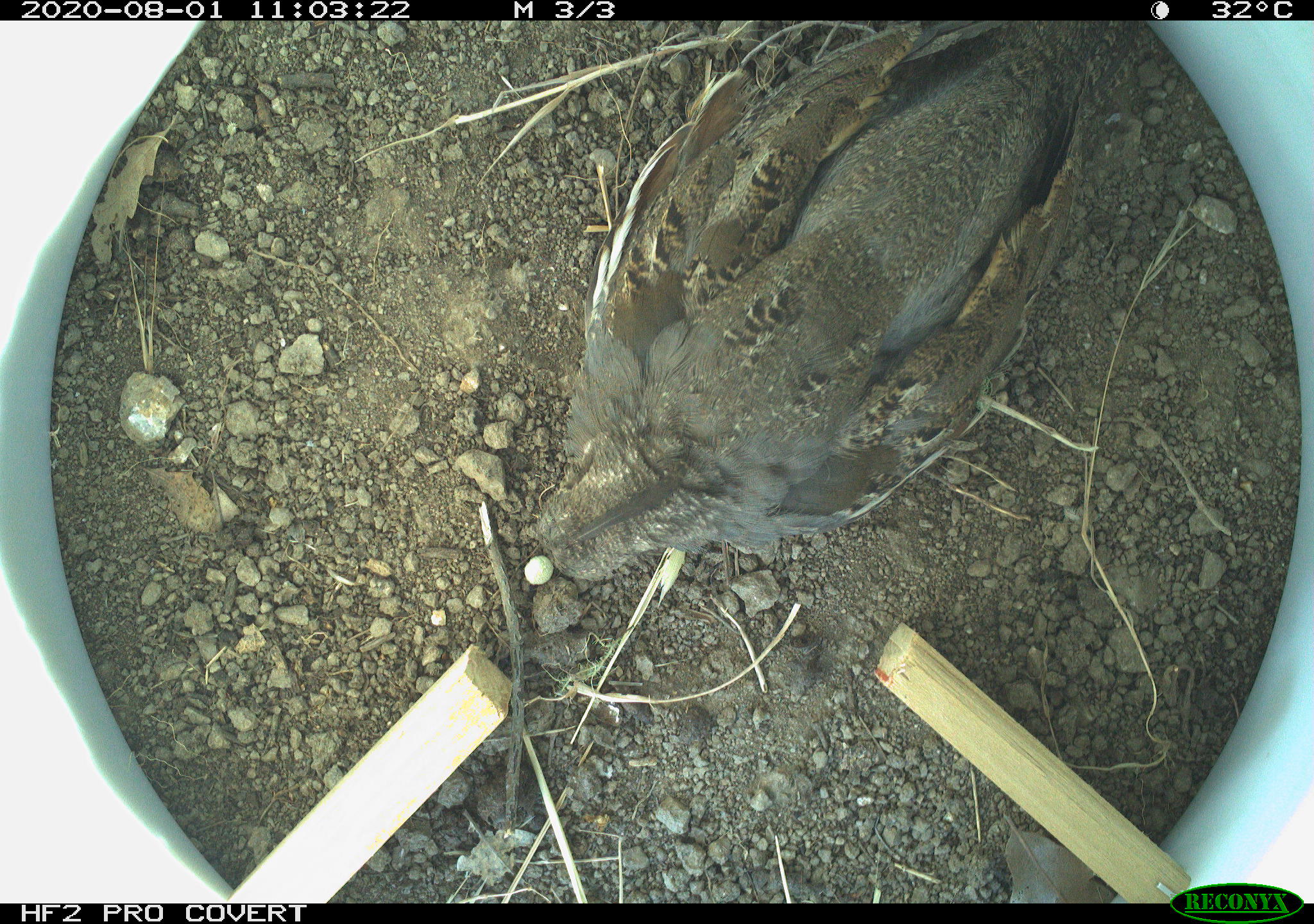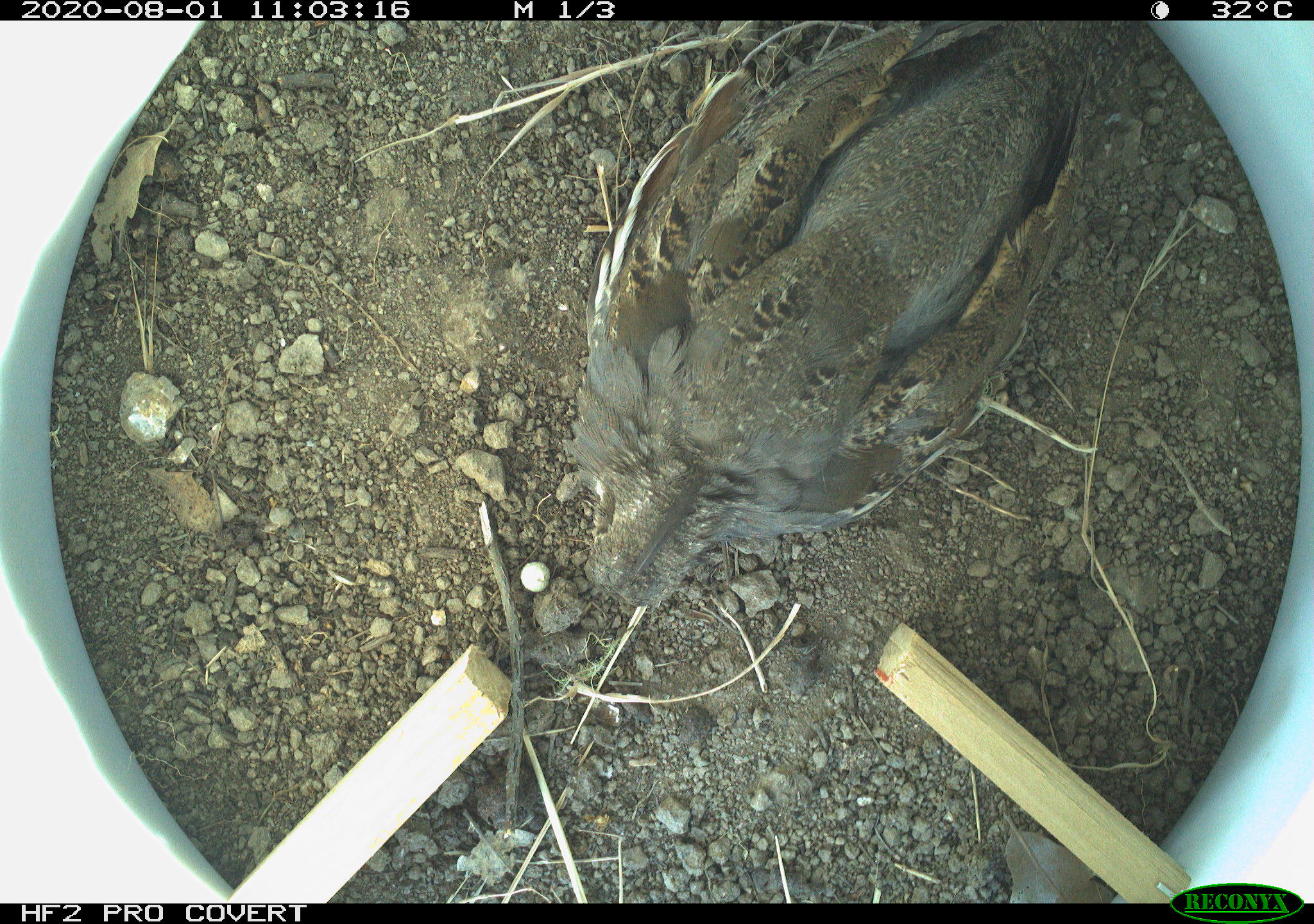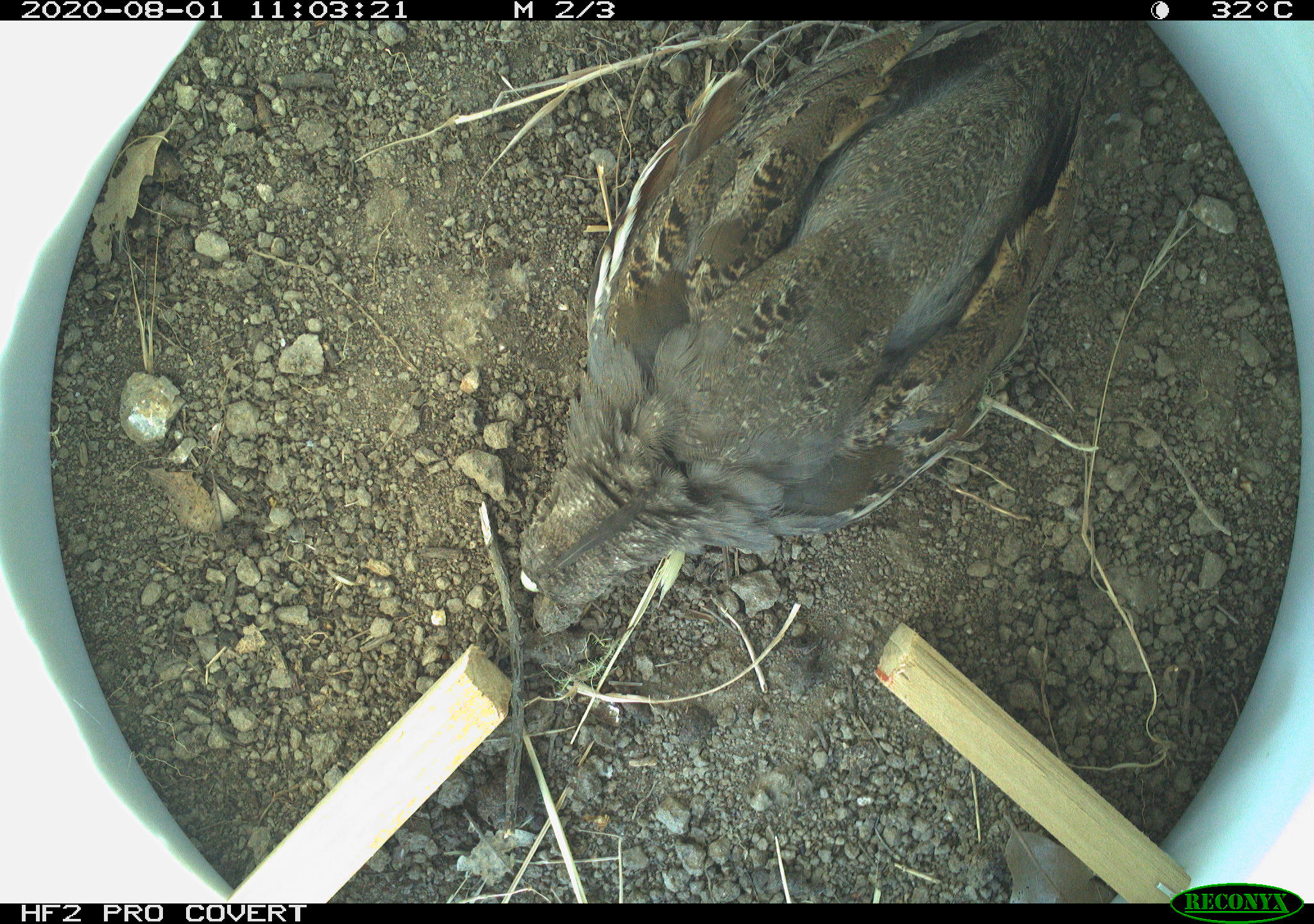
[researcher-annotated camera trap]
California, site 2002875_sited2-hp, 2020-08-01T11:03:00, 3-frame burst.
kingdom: Animalia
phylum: Chordata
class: Aves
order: Galliformes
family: Phasianidae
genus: Ophrysia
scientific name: Ophrysia superciliosa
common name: mountain quail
Mountain quail (Ophrysia superciliosa).